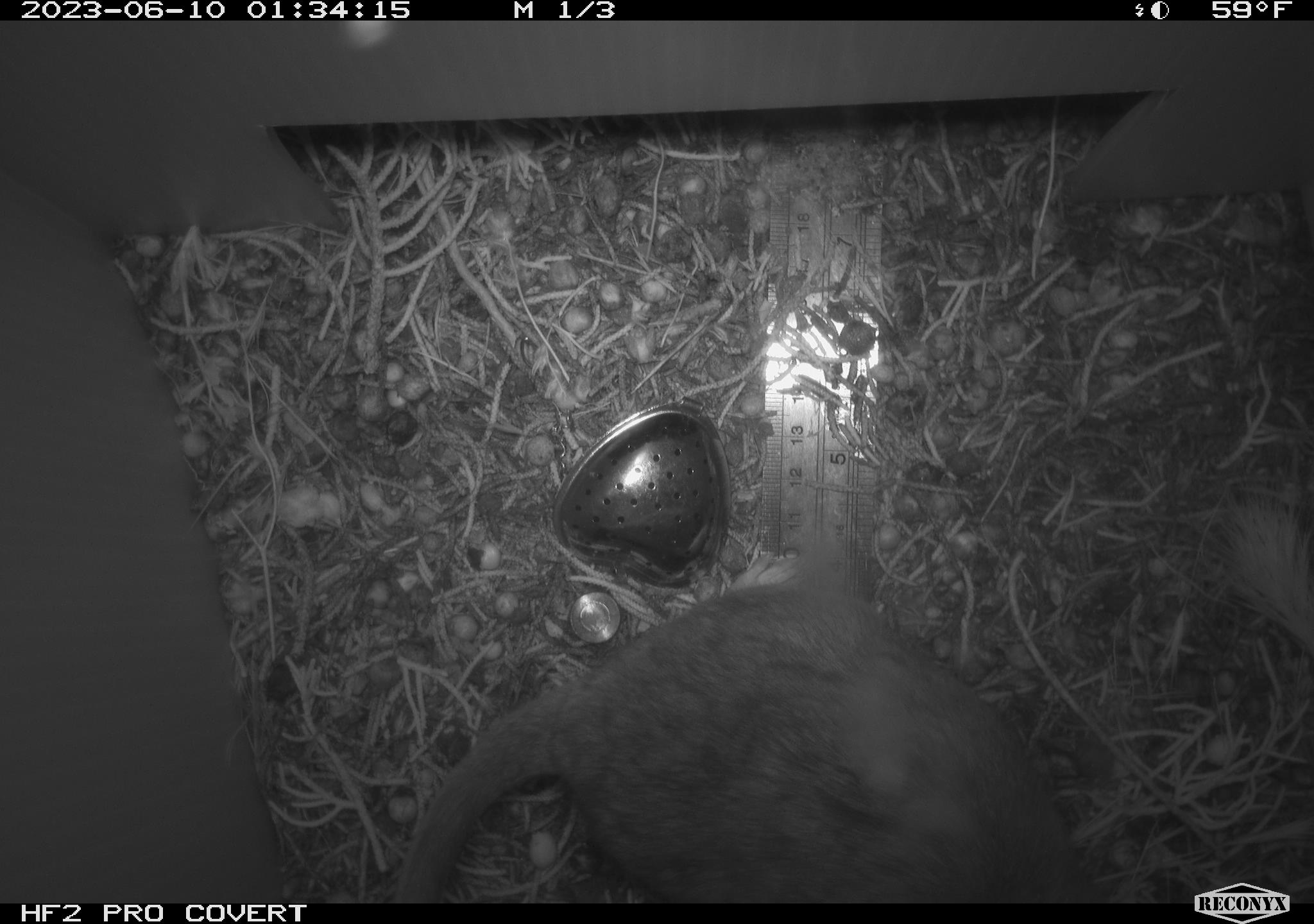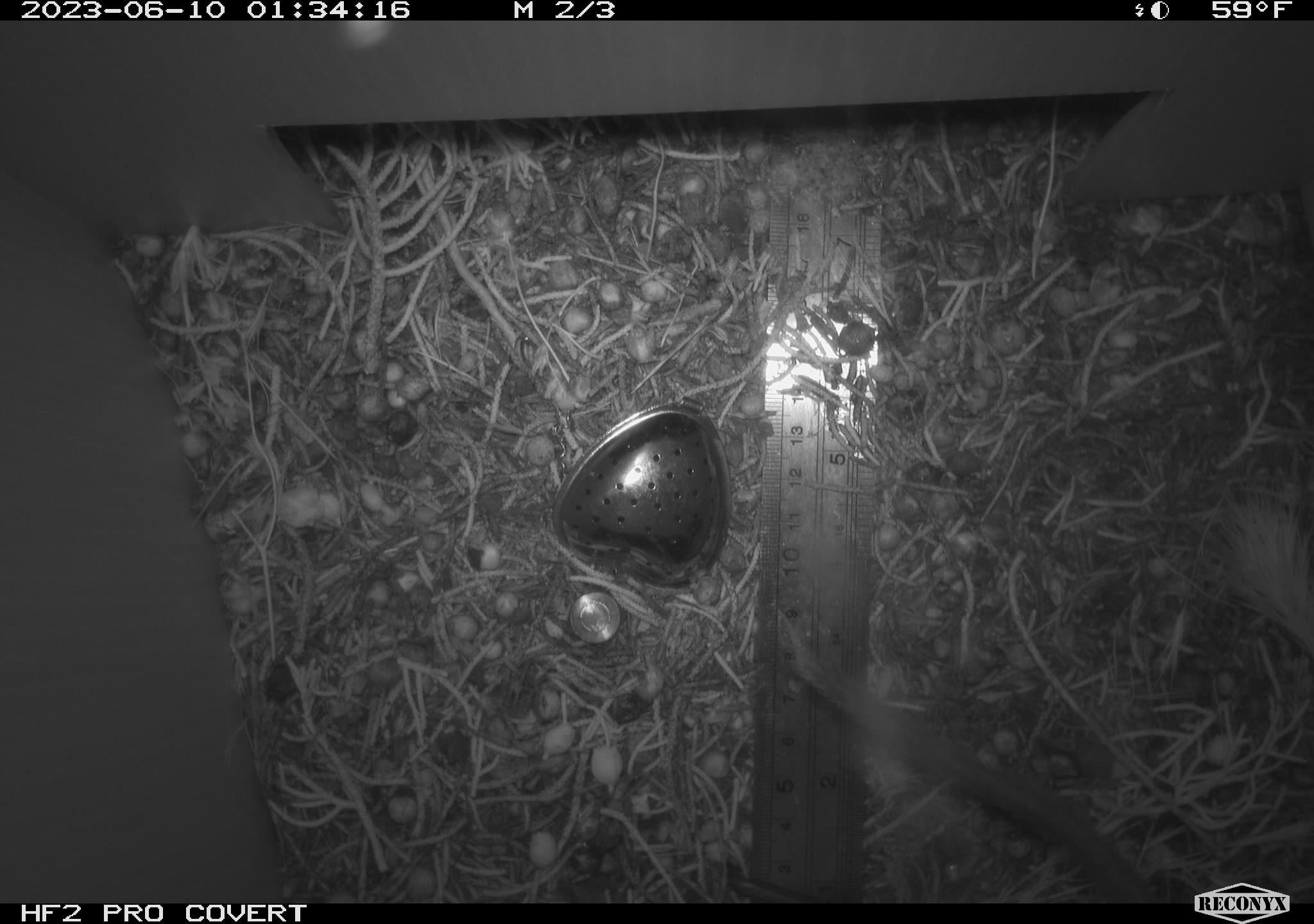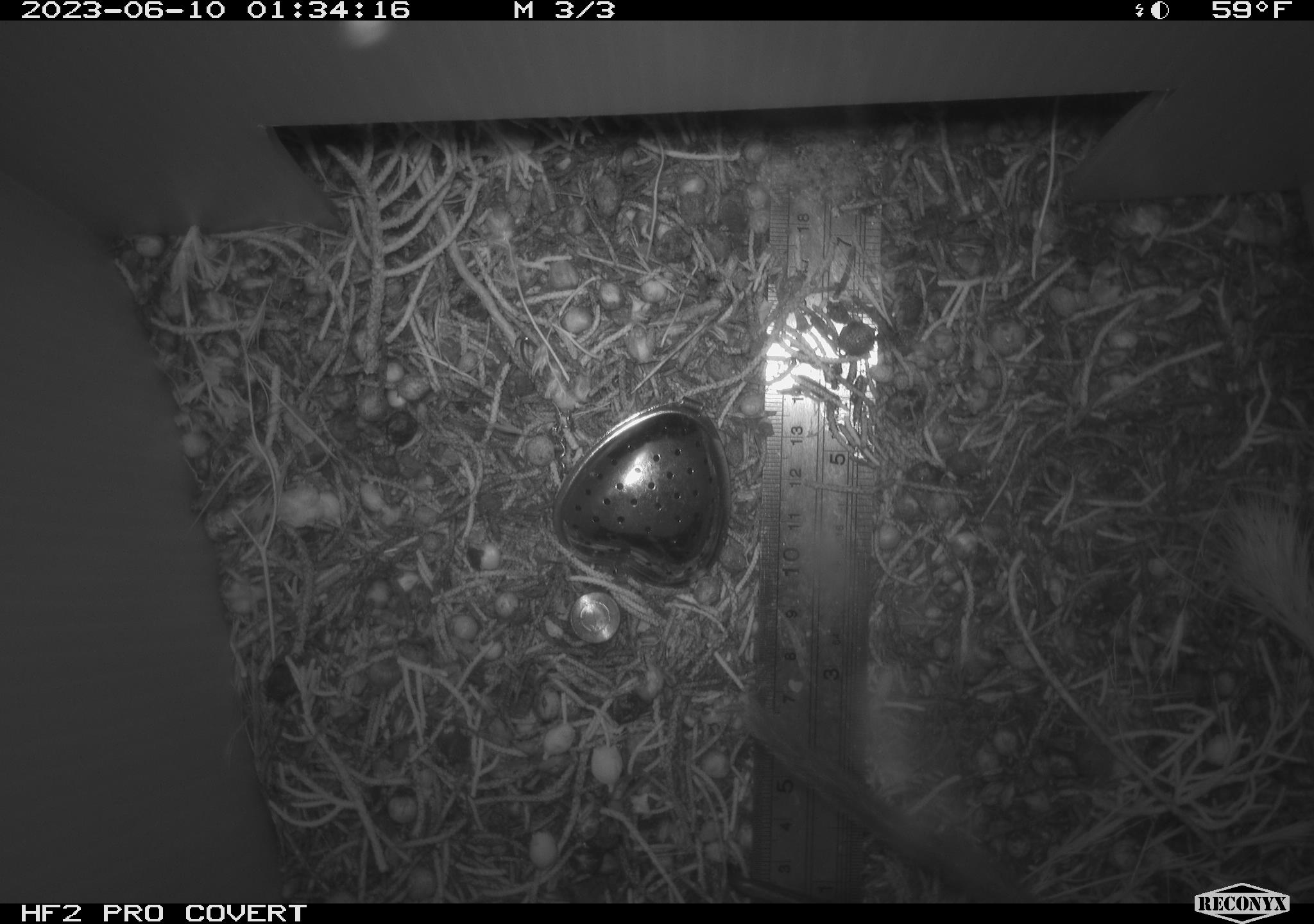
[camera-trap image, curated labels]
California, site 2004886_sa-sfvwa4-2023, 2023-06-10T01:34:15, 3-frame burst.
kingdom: Animalia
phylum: Chordata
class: Mammalia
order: Rodentia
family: Cricetidae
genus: Neotoma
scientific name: Neotoma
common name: pack rat or woodrat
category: neotoma species